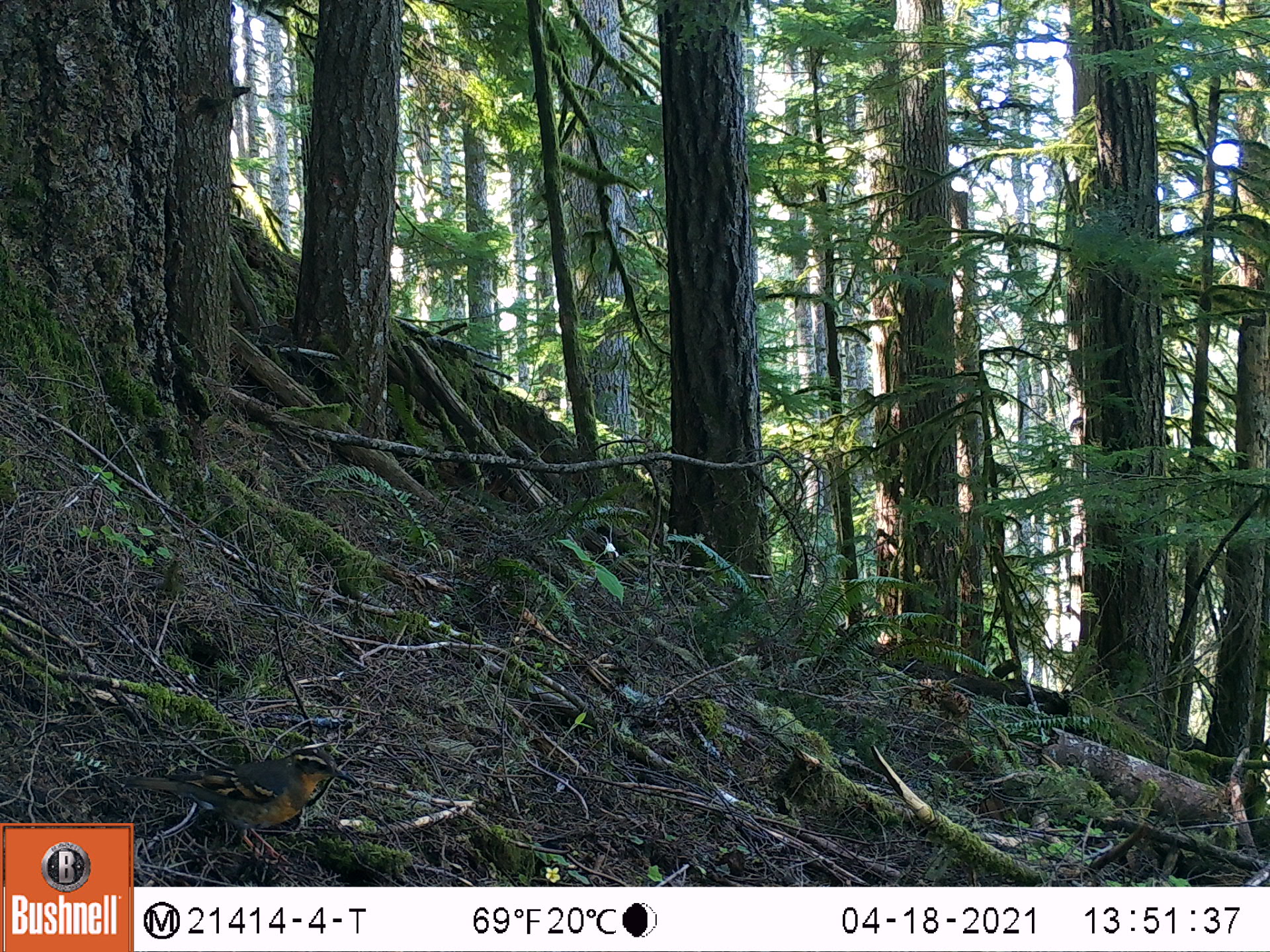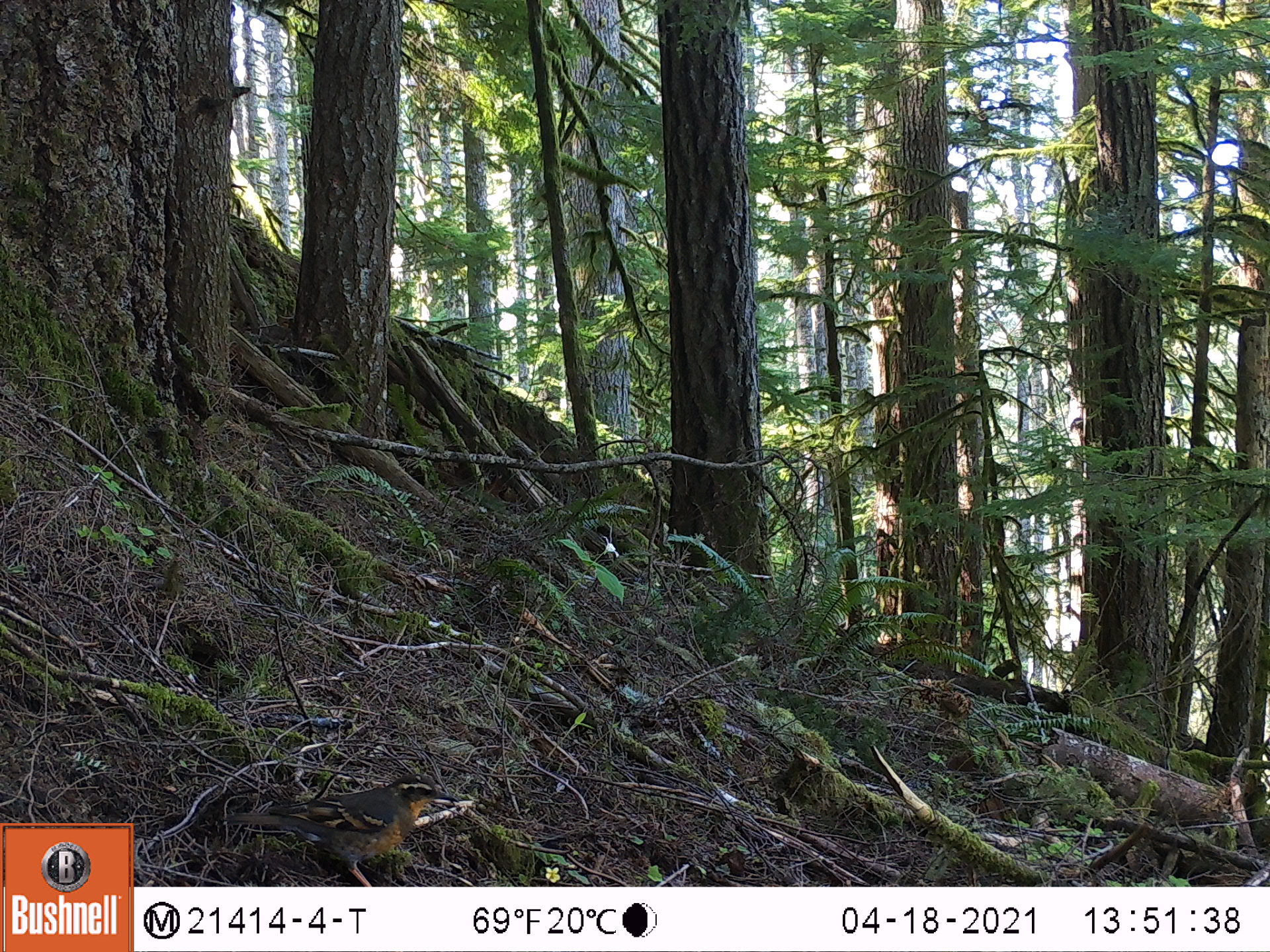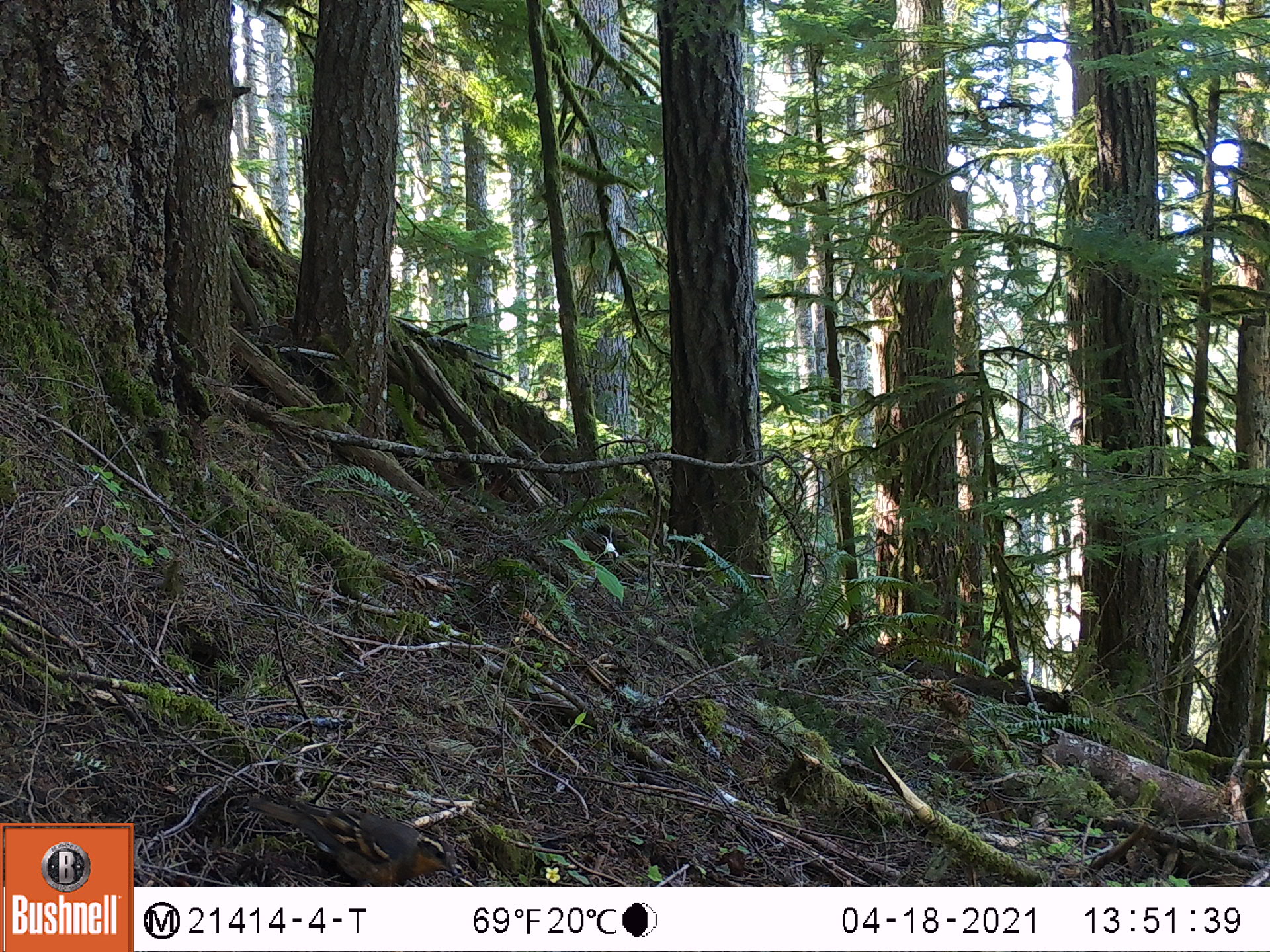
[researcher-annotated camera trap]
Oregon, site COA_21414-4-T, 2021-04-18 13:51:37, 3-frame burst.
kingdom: Animalia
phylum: Chordata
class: Aves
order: Passeriformes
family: Turdidae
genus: Ixoreus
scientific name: Ixoreus naevius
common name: varied thrush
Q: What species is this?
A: Varied thrush (Ixoreus naevius).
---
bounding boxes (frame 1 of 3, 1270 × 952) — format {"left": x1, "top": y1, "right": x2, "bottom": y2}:
varied thrush: {"left": 132, "top": 723, "right": 375, "bottom": 872}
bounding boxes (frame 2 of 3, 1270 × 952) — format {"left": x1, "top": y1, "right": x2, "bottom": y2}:
varied thrush: {"left": 190, "top": 744, "right": 478, "bottom": 885}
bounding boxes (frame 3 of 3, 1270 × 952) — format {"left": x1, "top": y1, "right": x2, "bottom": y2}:
varied thrush: {"left": 221, "top": 760, "right": 498, "bottom": 885}